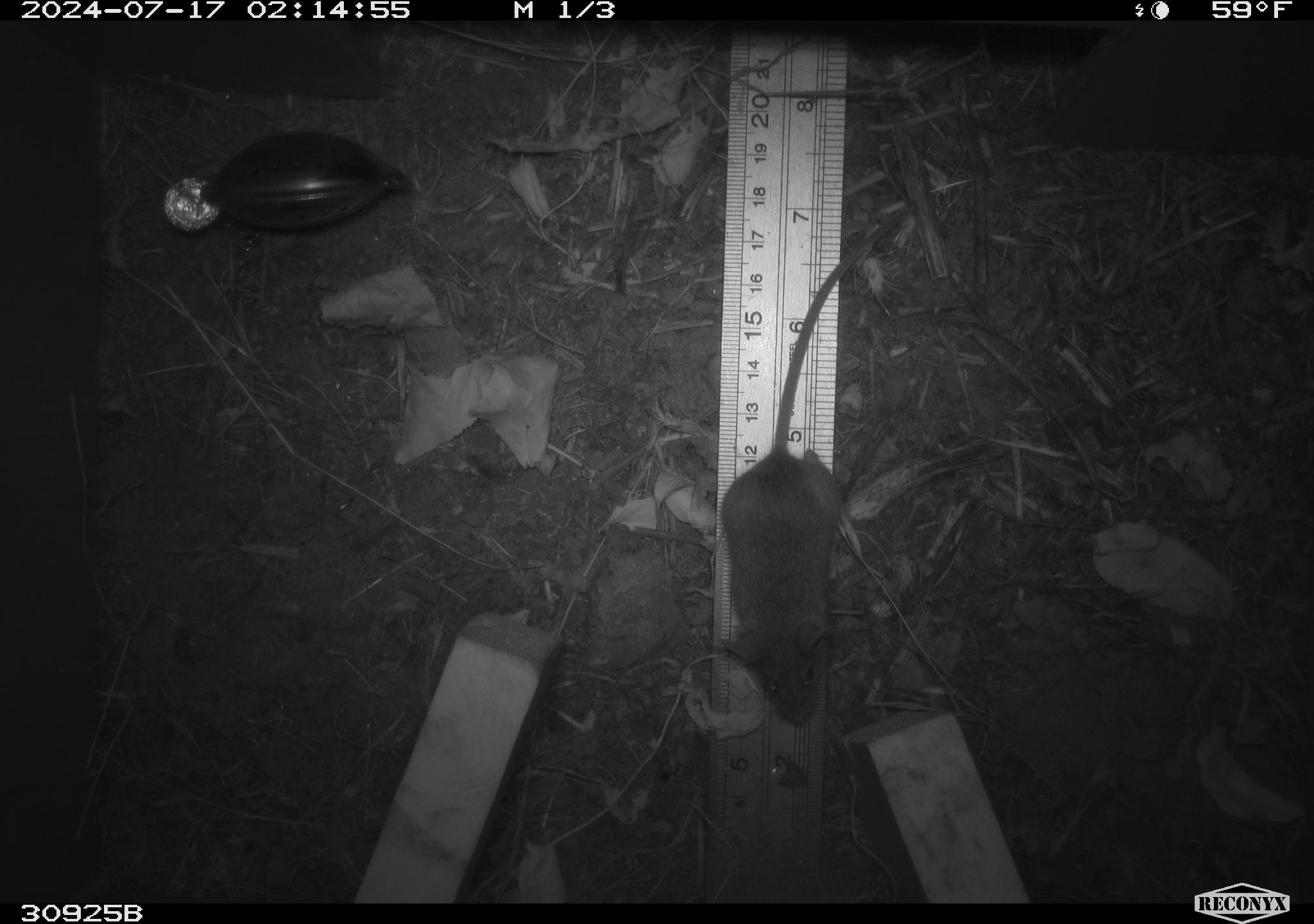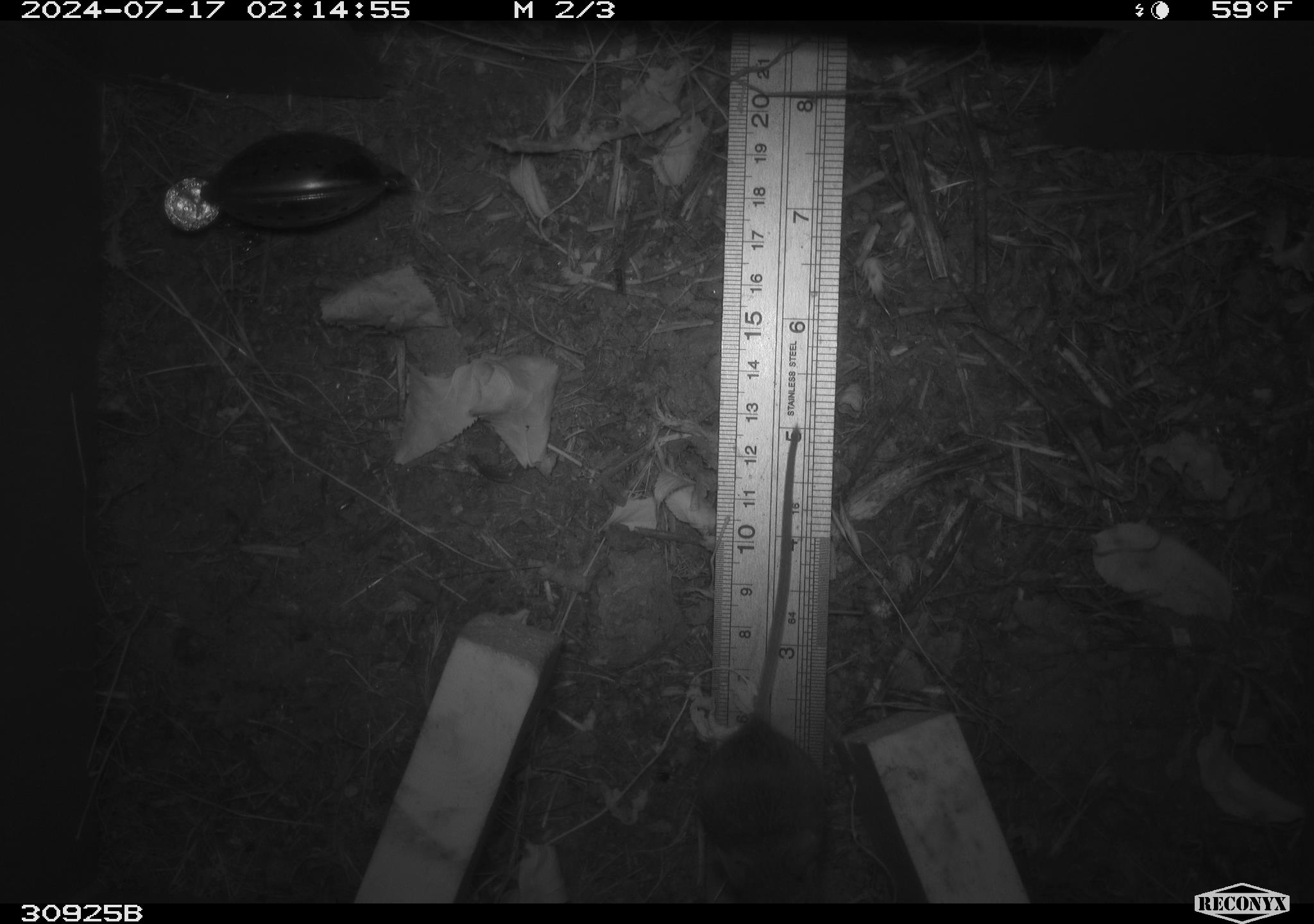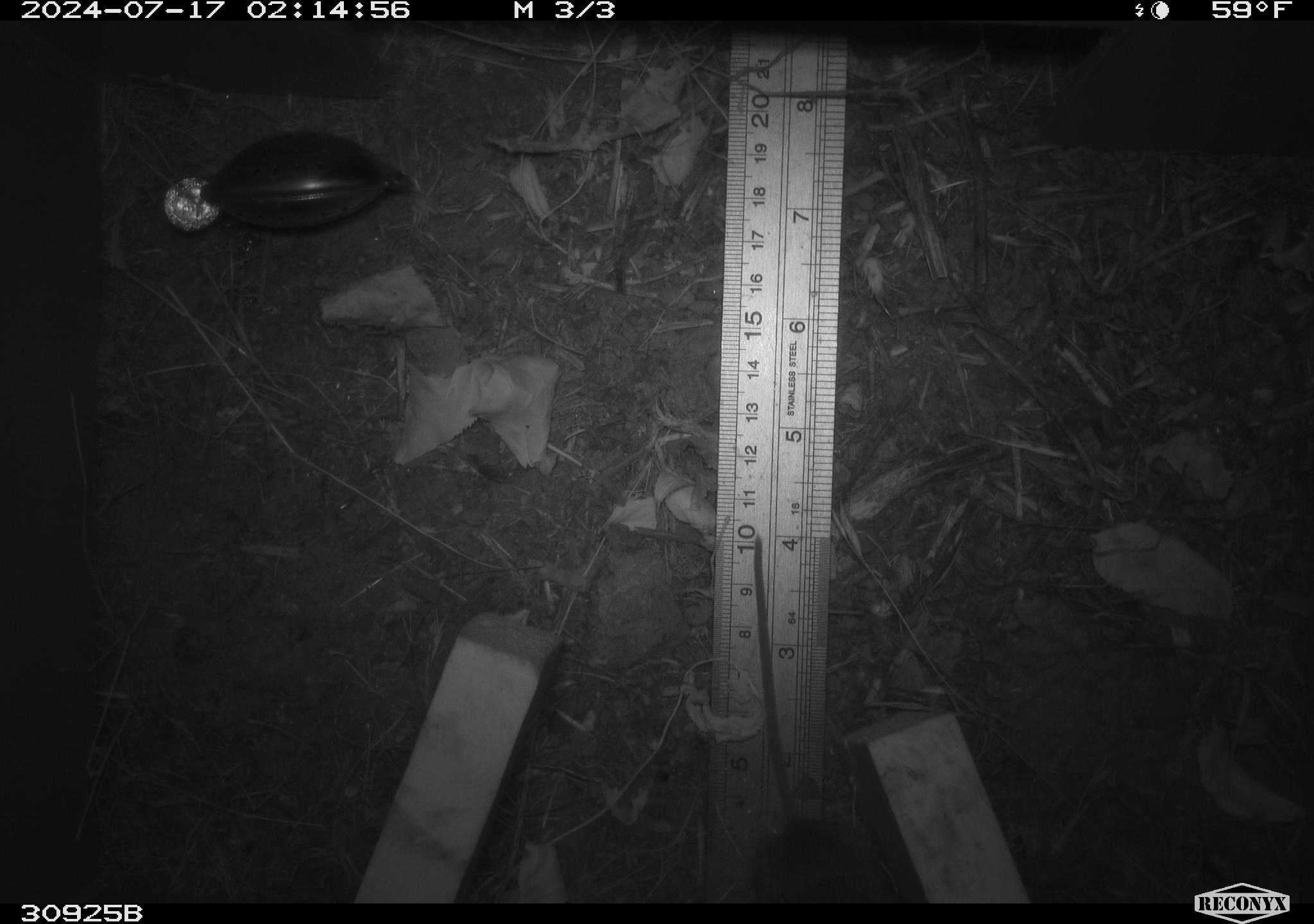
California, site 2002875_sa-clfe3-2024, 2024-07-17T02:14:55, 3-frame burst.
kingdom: Animalia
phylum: Chordata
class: Mammalia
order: Rodentia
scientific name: Rodentia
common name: mouse species